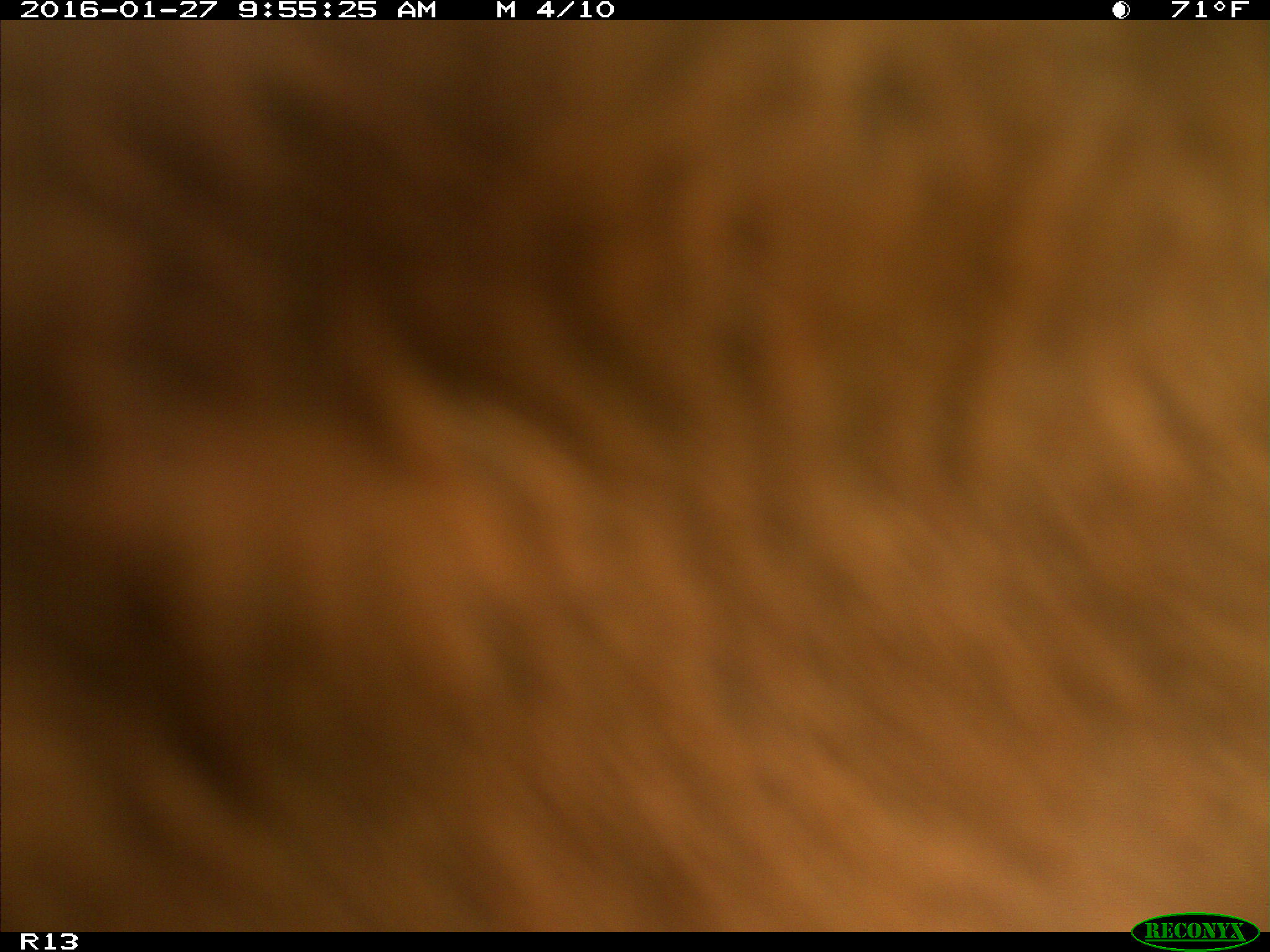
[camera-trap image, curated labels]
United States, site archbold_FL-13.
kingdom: Animalia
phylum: Chordata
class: Mammalia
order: Artiodactyla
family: Bovidae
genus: Bos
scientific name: Bos taurus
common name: domestic cow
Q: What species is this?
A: Bos taurus (domestic cow).